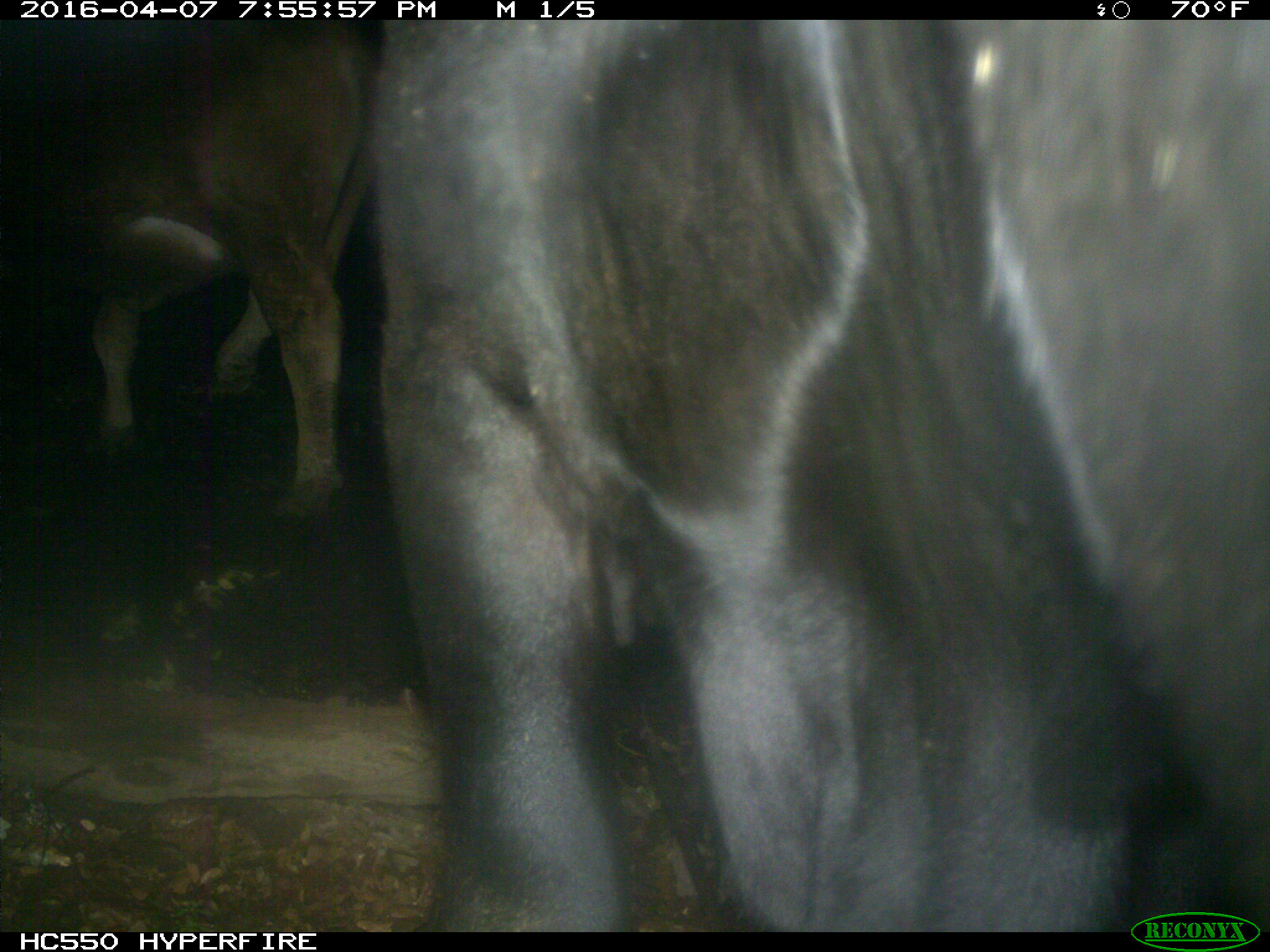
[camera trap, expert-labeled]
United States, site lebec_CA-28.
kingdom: Animalia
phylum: Chordata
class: Mammalia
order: Artiodactyla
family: Bovidae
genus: Bos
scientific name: Bos taurus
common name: domestic cow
Bos taurus (domestic cow).